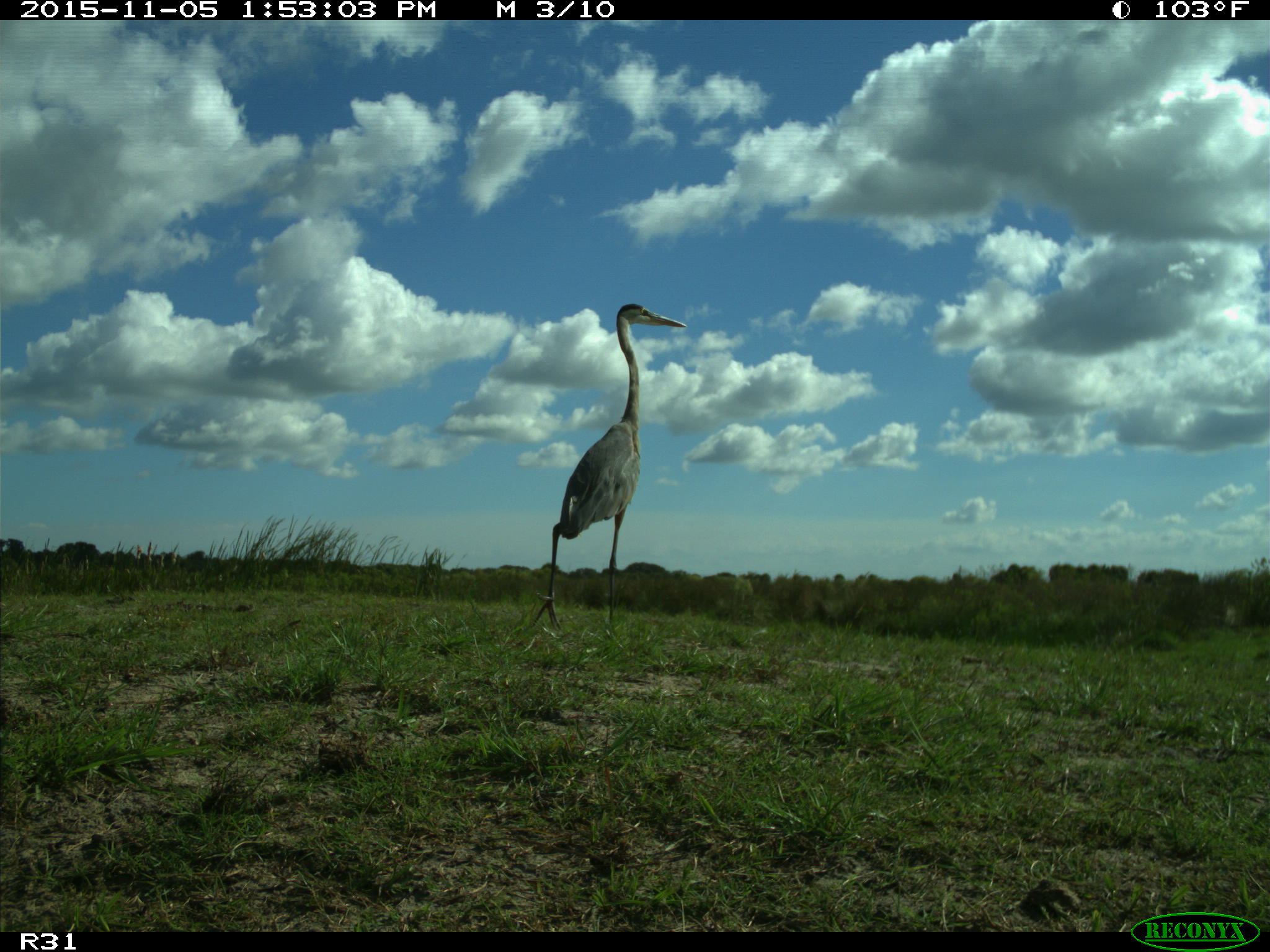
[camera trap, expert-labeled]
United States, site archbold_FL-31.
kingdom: Animalia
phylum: Chordata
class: Aves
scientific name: Aves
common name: birds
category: unidentified bird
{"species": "unidentified bird (birds) (Aves)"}